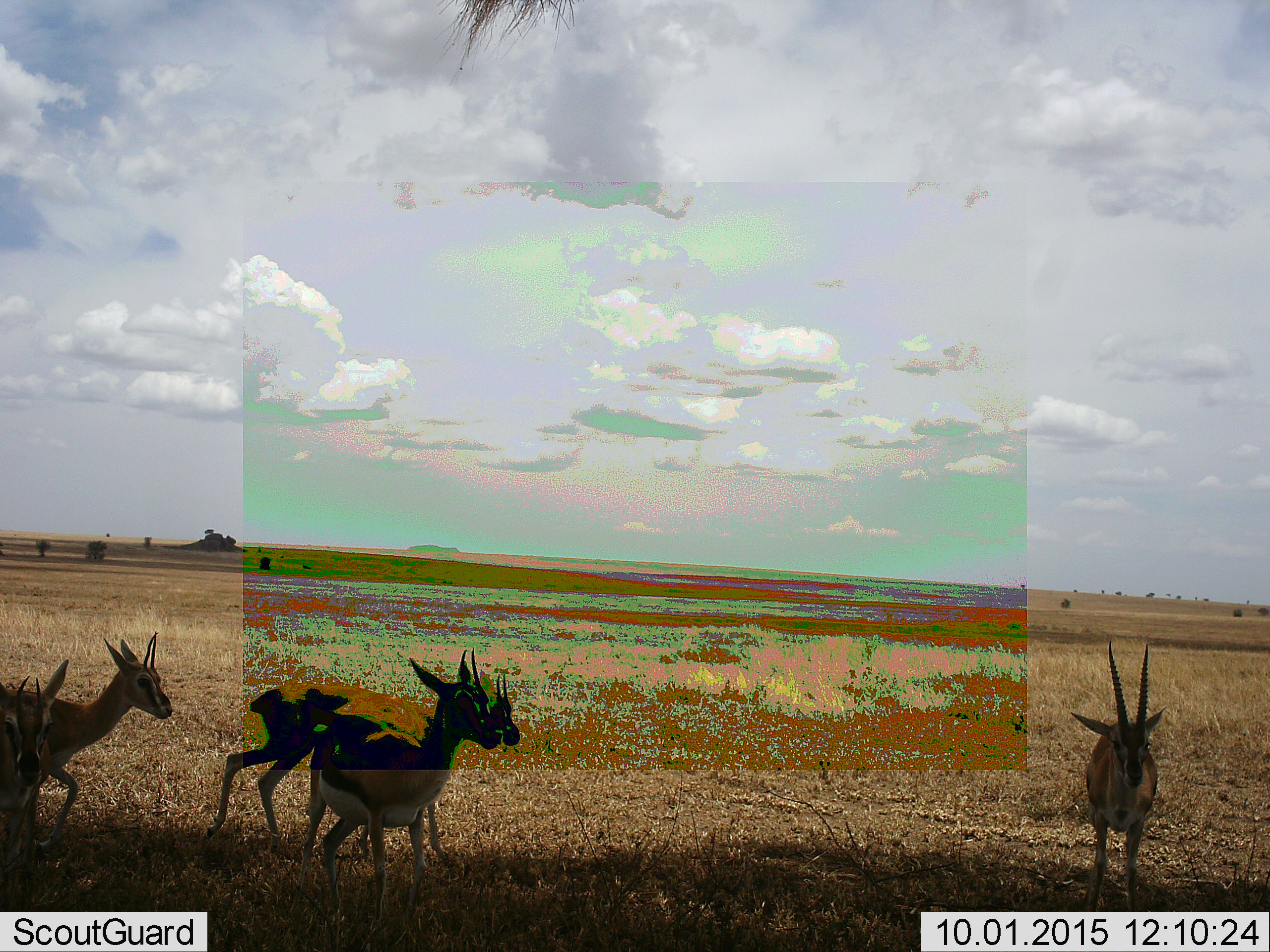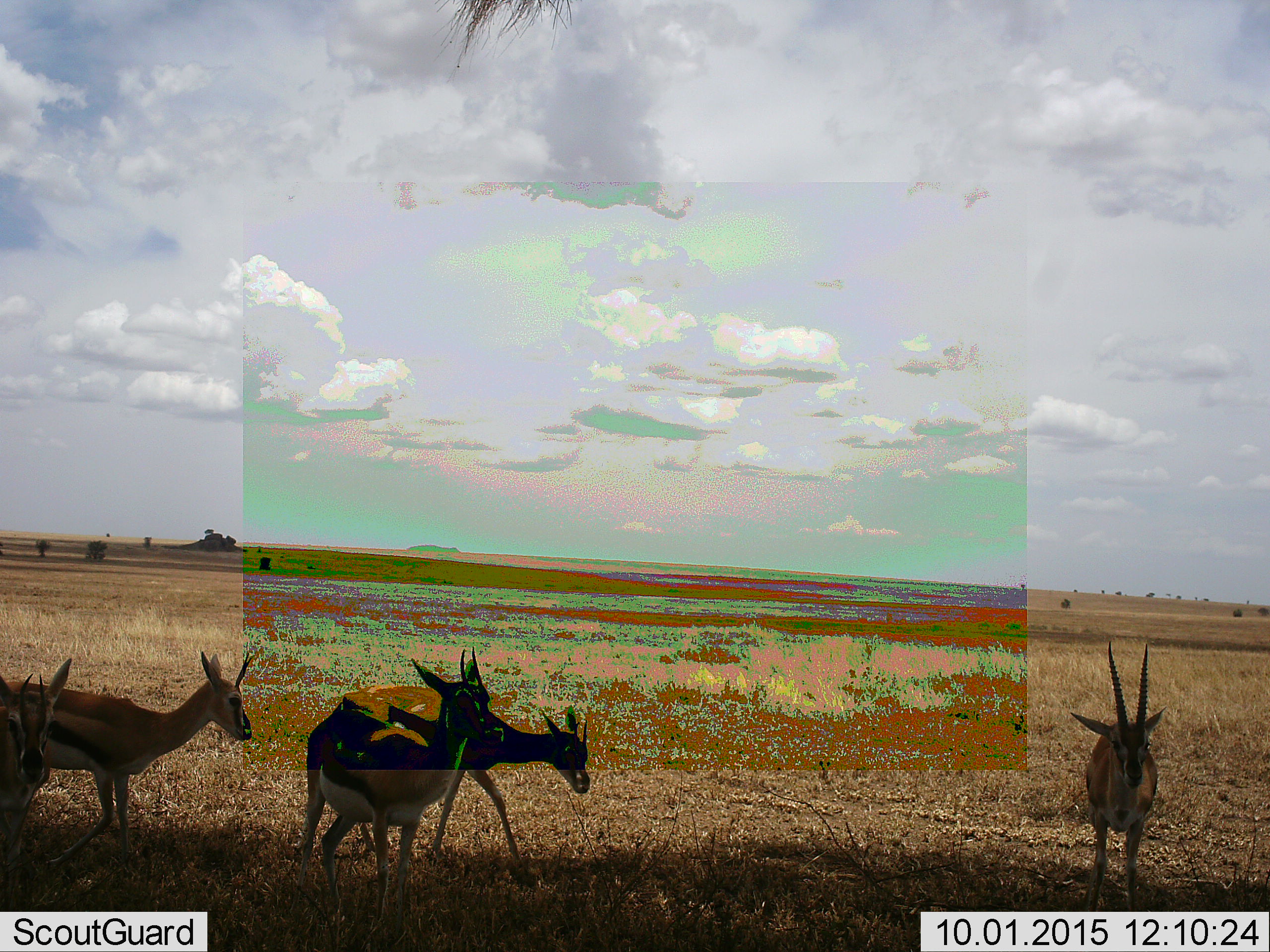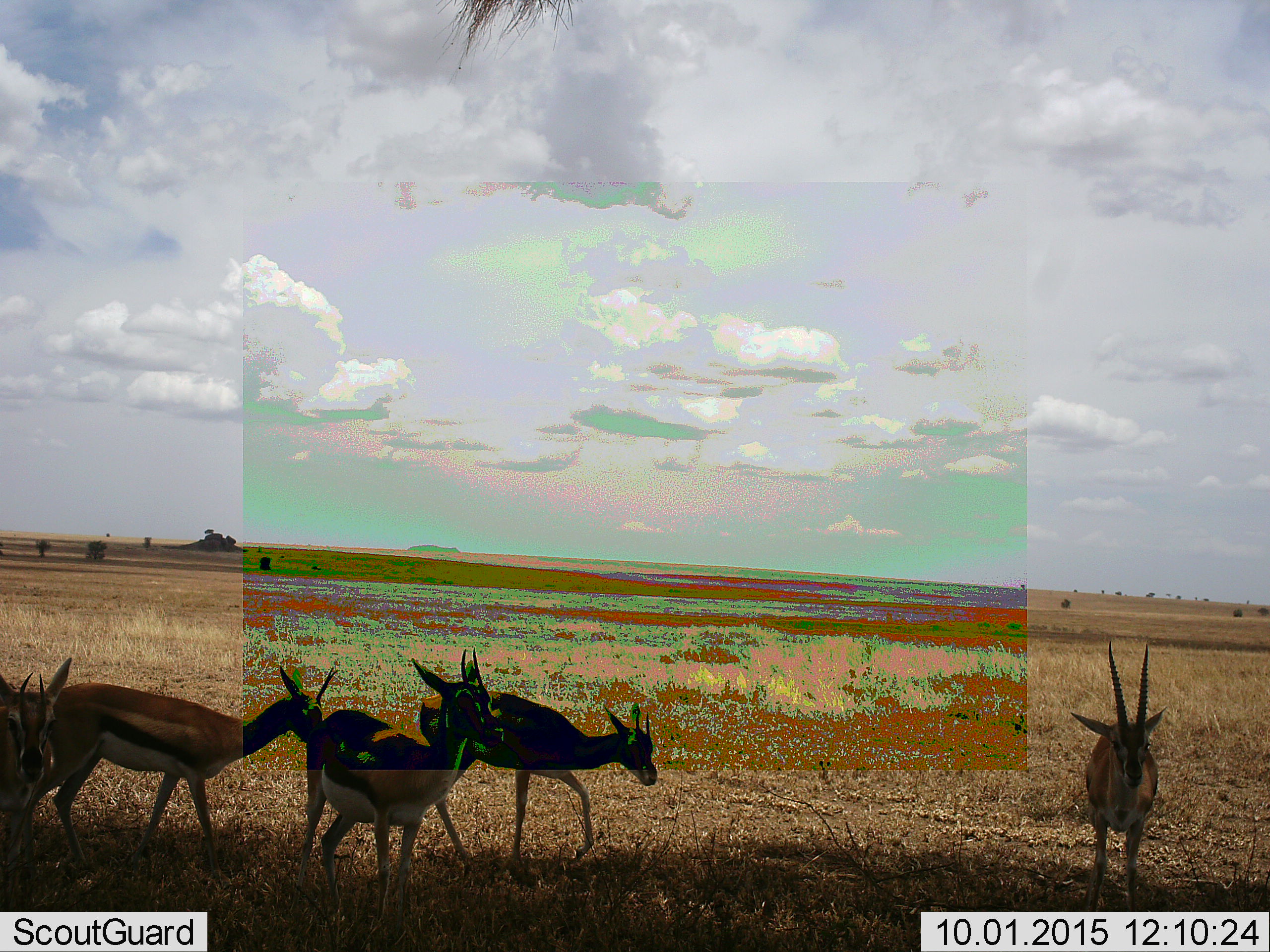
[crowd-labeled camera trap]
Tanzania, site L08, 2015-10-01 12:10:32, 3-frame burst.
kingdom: Animalia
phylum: Chordata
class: Mammalia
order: Artiodactyla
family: Bovidae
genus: Eudorcas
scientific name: Eudorcas thomsonii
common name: thomson's gazelle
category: gazellethomsons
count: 5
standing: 50%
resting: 0%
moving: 100%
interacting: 0%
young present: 0%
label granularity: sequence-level